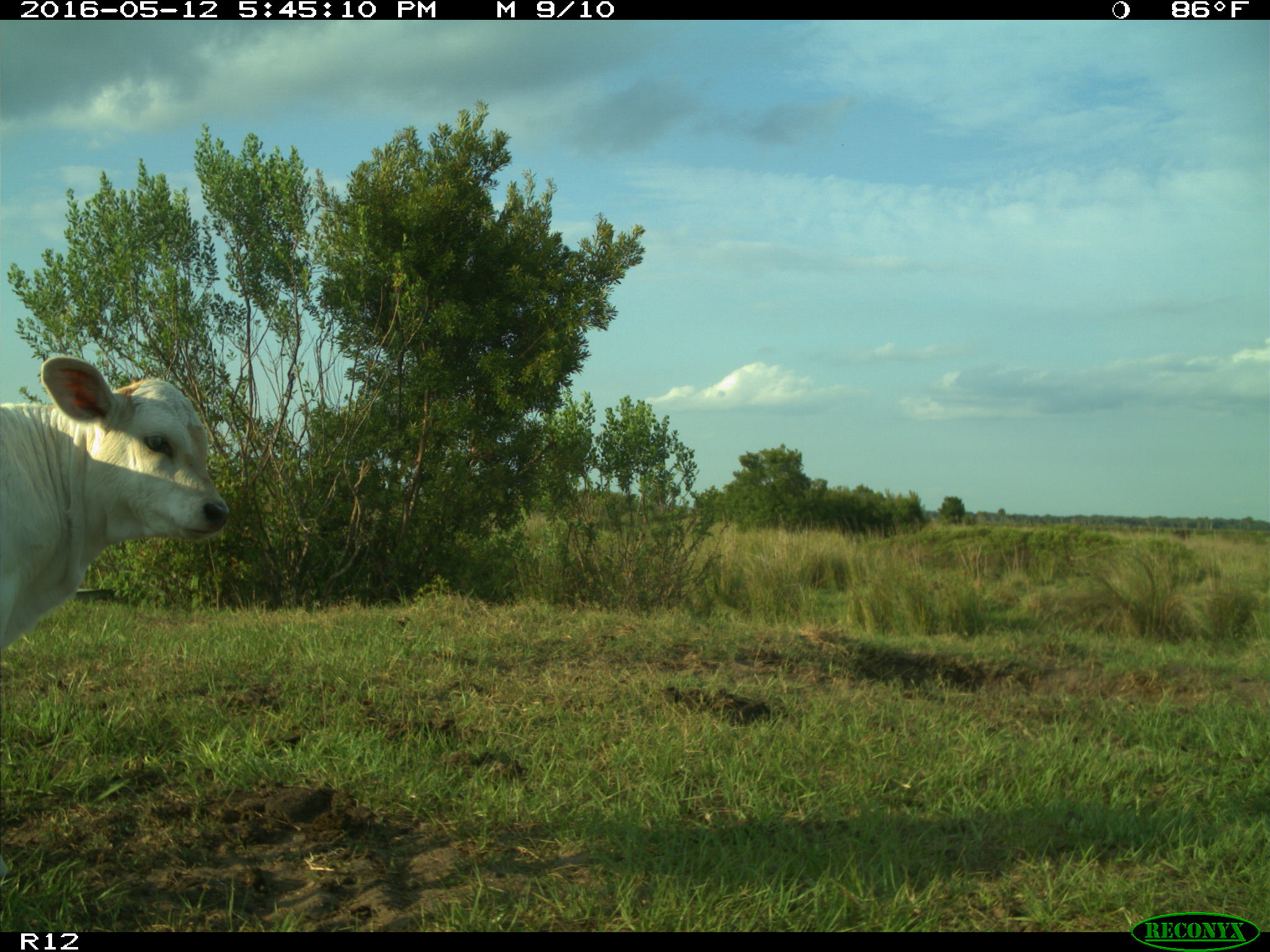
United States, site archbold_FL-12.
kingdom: Animalia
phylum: Chordata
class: Mammalia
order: Artiodactyla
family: Bovidae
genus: Bos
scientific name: Bos taurus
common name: domestic cow